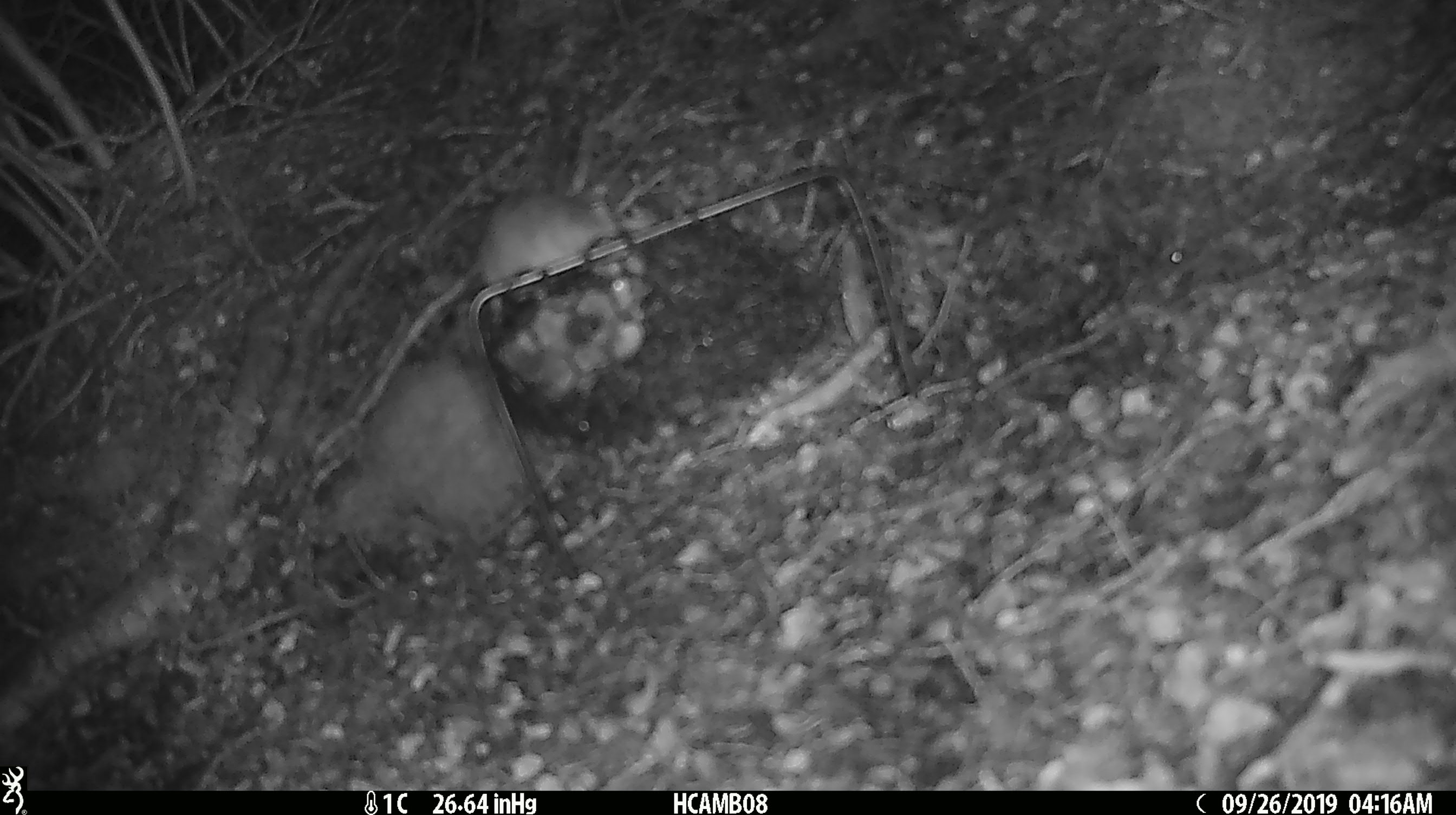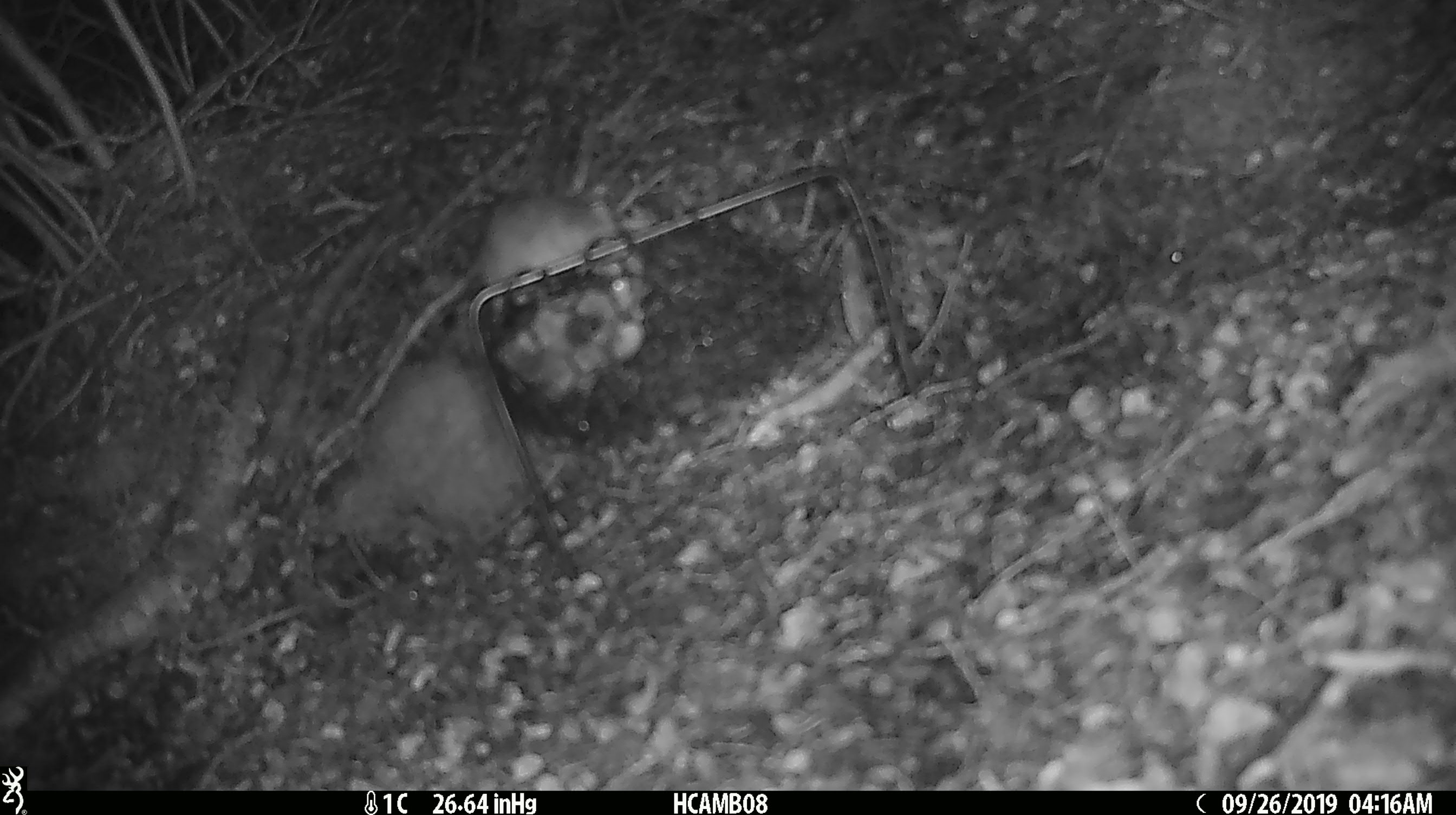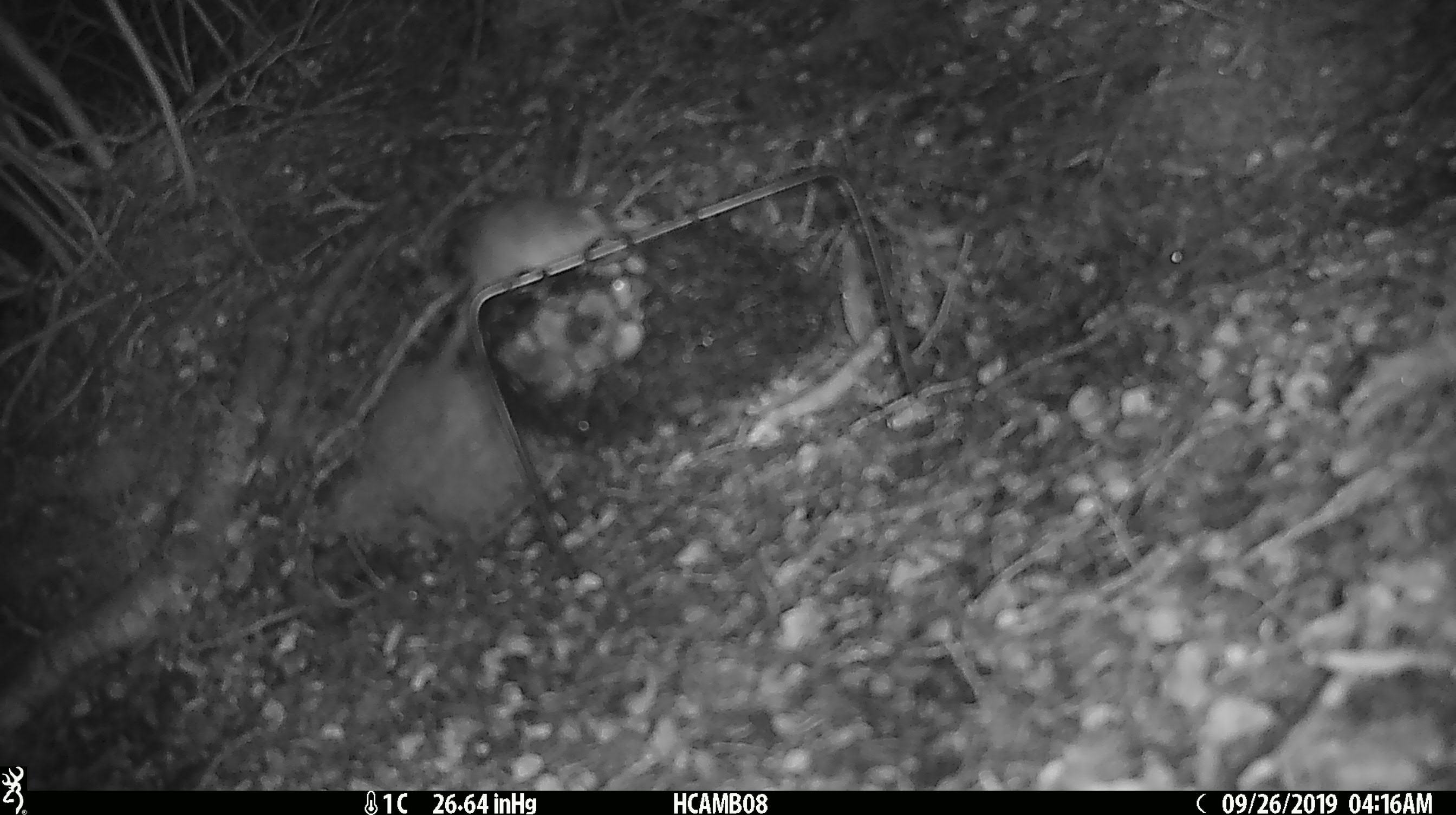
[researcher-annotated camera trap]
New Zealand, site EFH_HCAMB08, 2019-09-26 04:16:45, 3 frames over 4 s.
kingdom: Animalia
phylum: Chordata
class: Mammalia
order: Rodentia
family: Muridae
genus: Mus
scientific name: Mus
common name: mouse